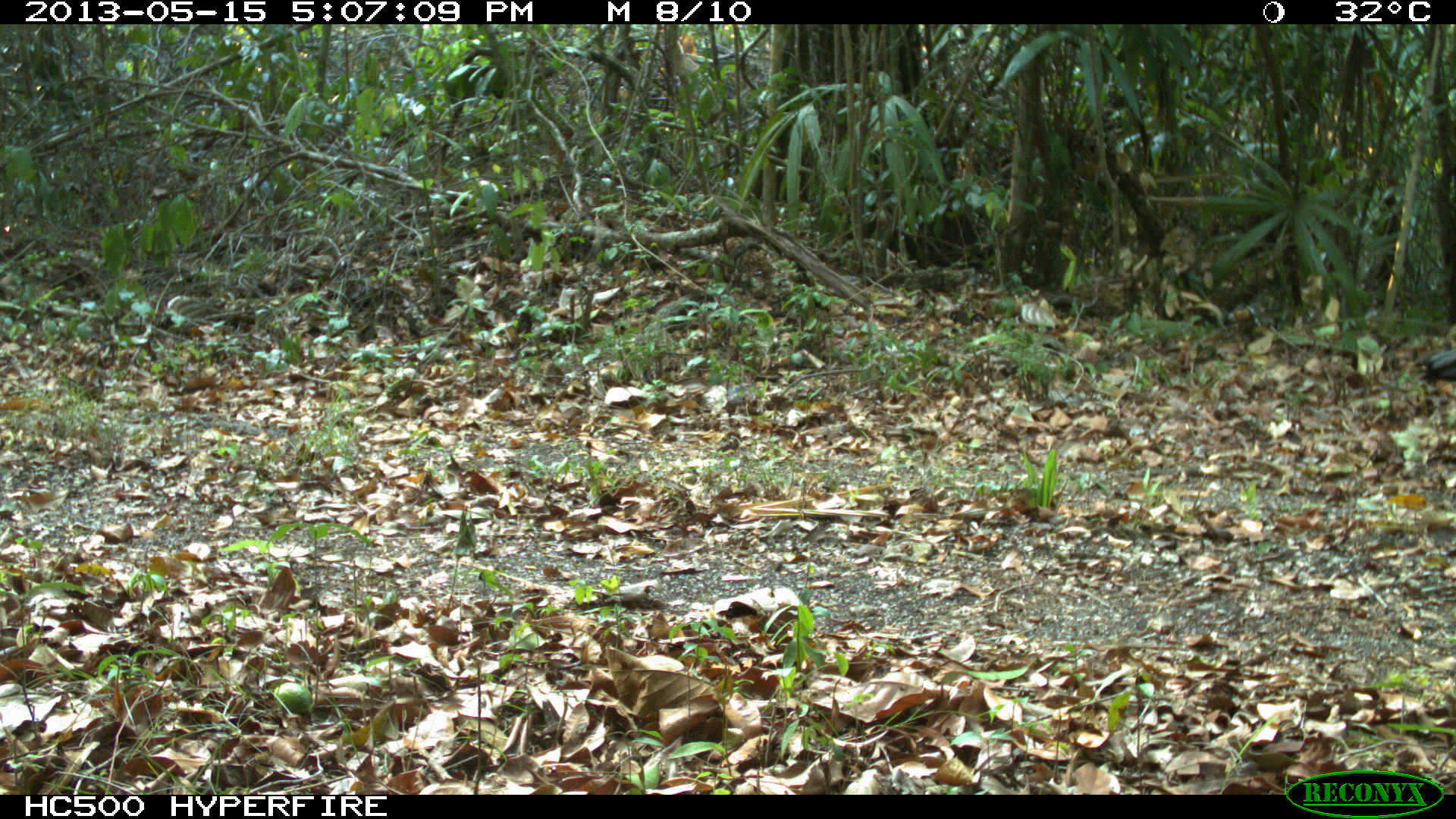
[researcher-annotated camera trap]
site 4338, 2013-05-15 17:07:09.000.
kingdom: Animalia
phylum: Chordata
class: Aves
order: Galliformes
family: Phasianidae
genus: Meleagris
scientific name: Meleagris ocellata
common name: ocellated turkey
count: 1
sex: male